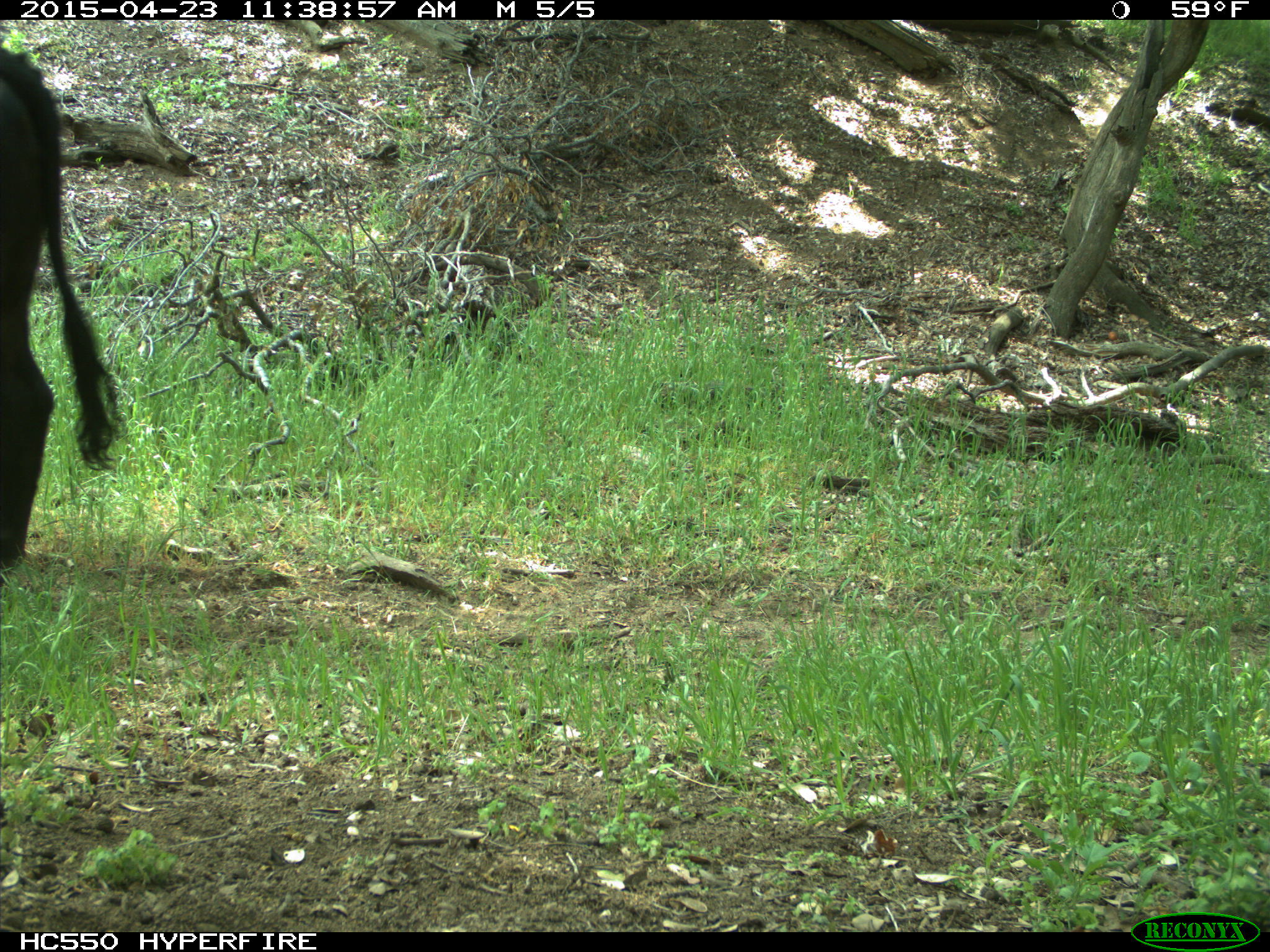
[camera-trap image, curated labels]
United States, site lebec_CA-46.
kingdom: Animalia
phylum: Chordata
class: Mammalia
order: Artiodactyla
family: Bovidae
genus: Bos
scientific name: Bos taurus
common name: domestic cow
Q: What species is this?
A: Bos taurus (domestic cow).